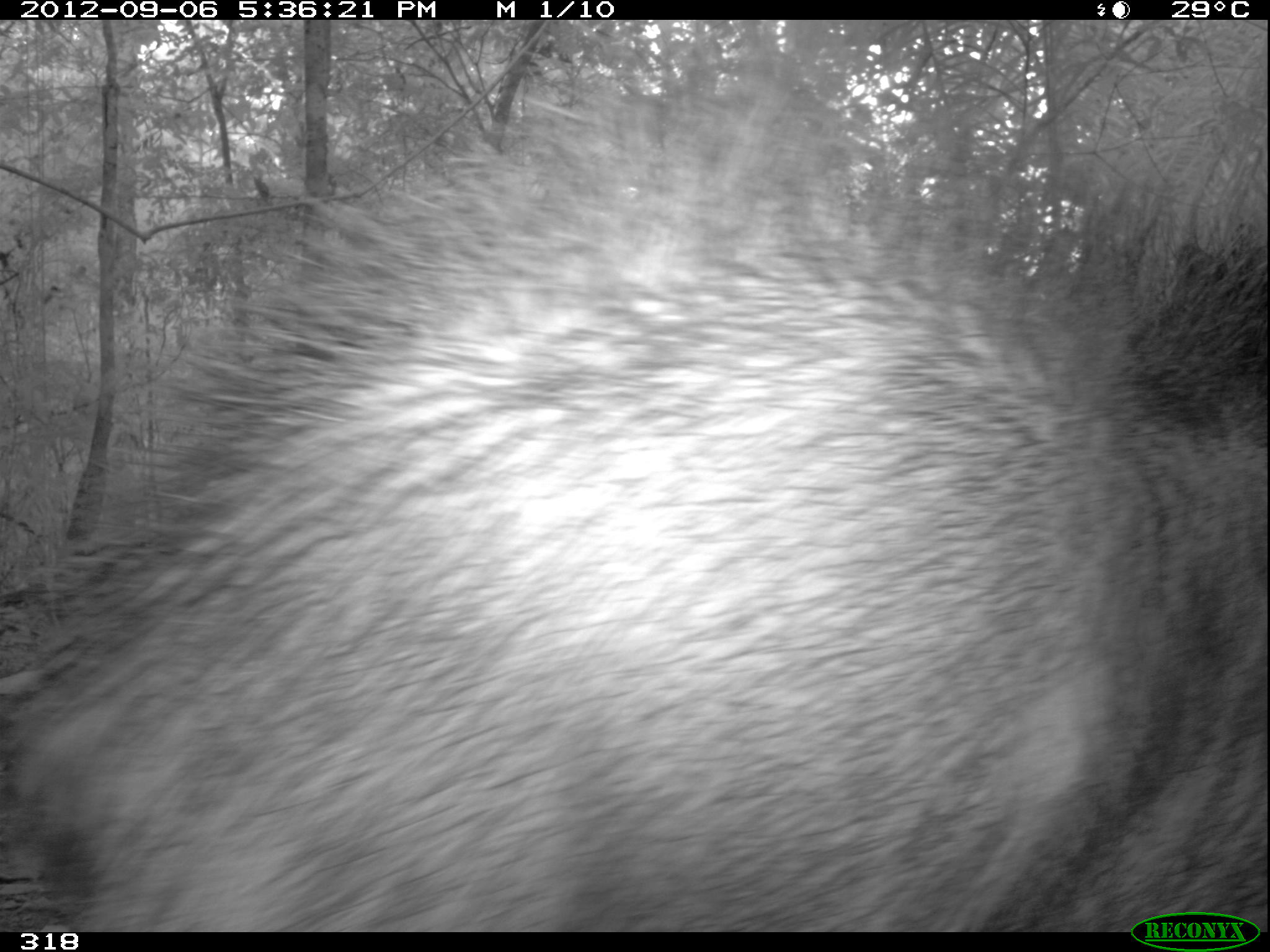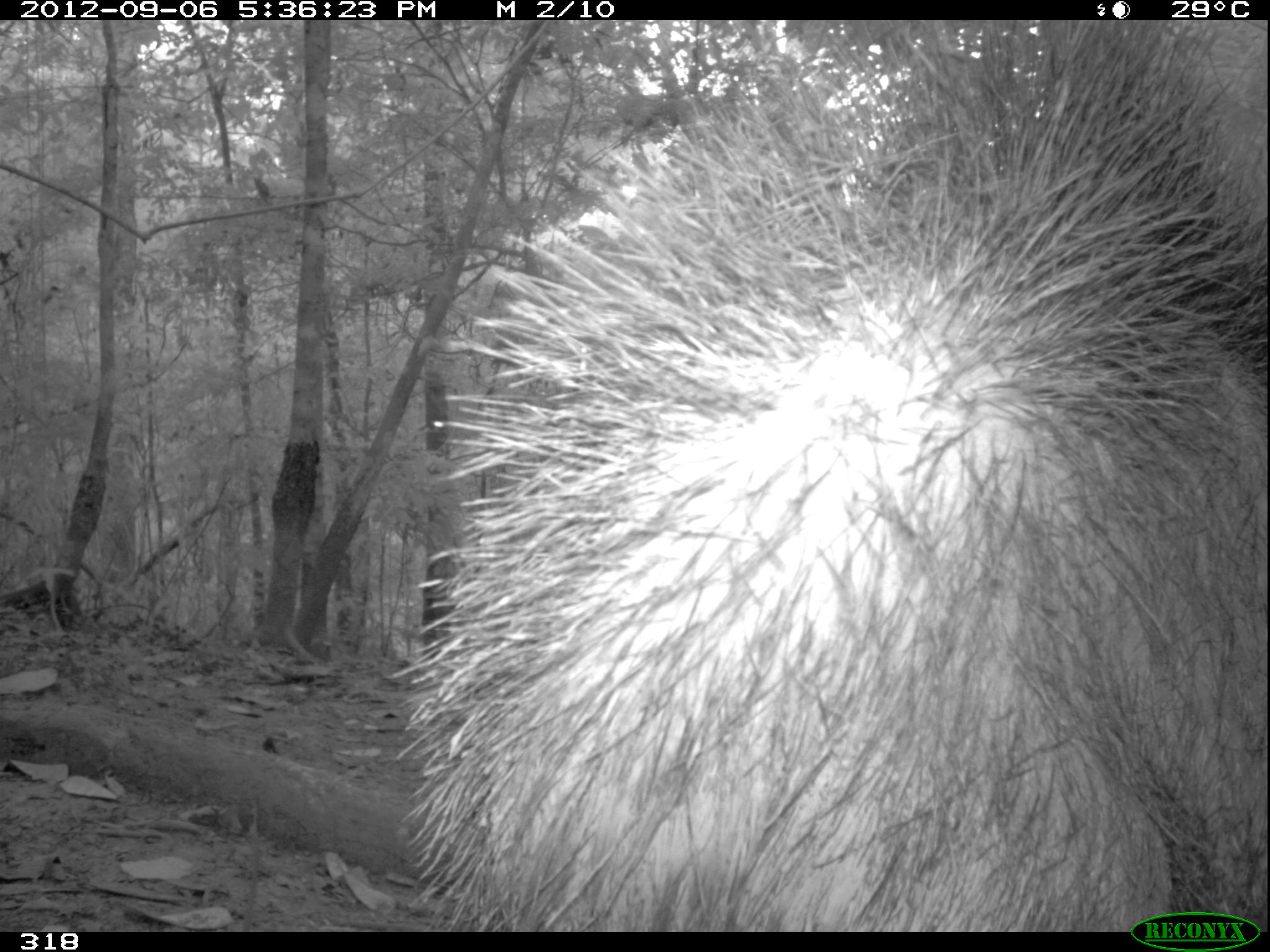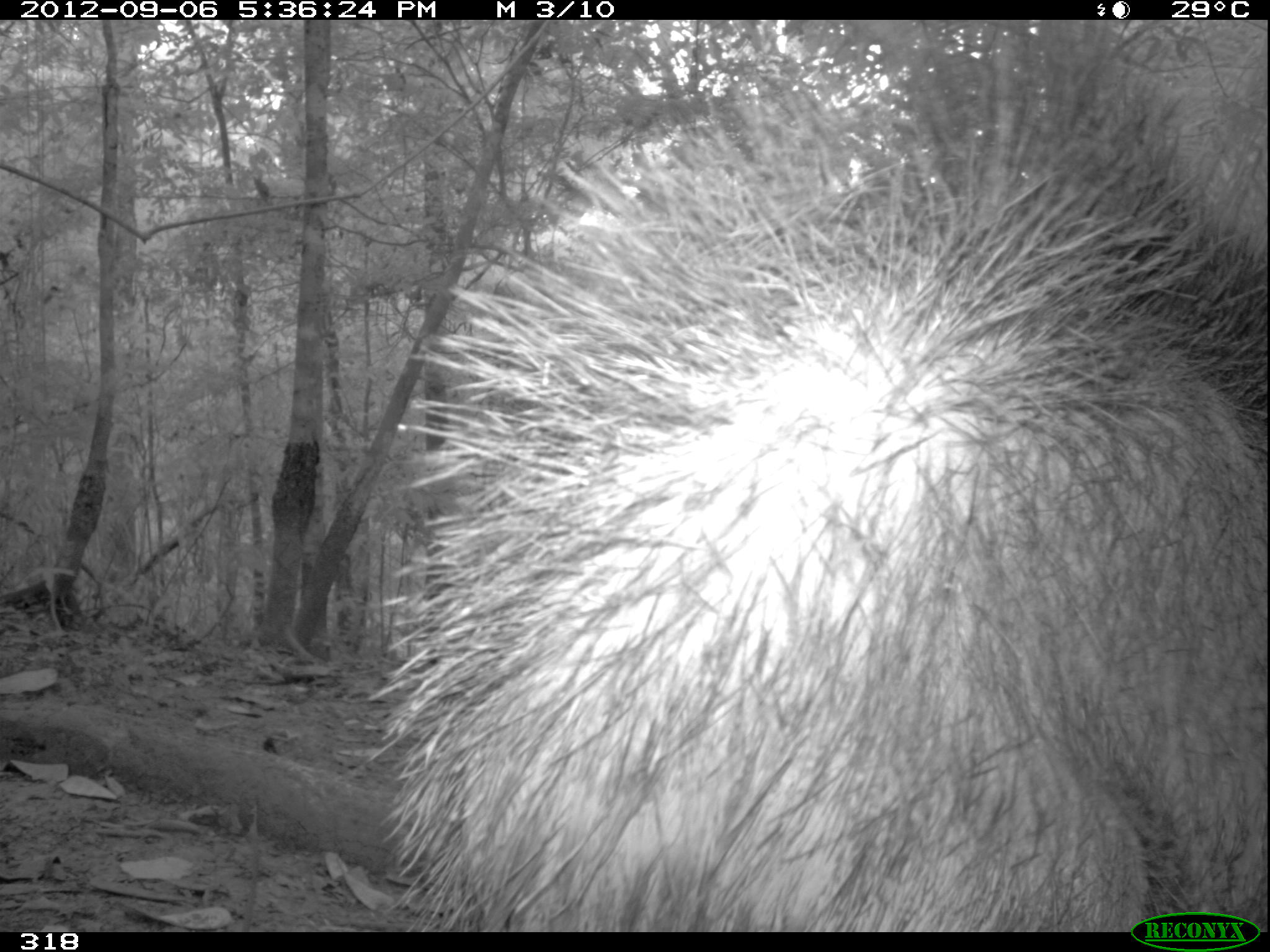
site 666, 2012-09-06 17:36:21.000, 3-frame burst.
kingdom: Animalia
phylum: Chordata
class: Mammalia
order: Artiodactyla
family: Tayassuidae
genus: Tayassu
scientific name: Tayassu pecari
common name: white-lipped peccary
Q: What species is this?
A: Tayassu pecari (white-lipped peccary).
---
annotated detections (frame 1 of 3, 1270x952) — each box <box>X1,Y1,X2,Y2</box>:
tayassu pecari: <box>0,17,1270,931</box>